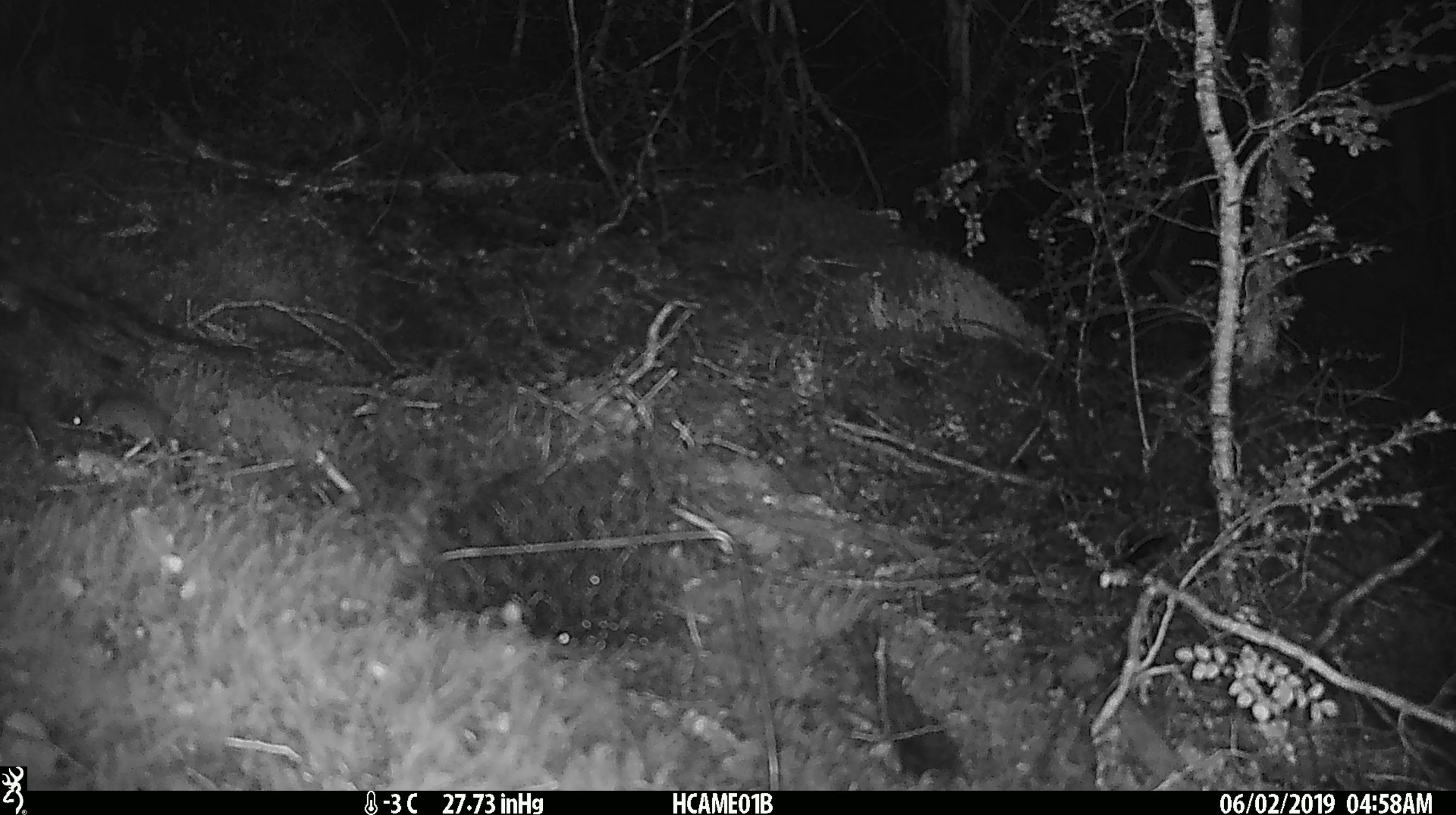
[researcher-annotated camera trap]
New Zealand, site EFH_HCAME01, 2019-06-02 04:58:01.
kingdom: Animalia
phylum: Chordata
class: Mammalia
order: Rodentia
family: Muridae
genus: Mus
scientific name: Mus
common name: mouse